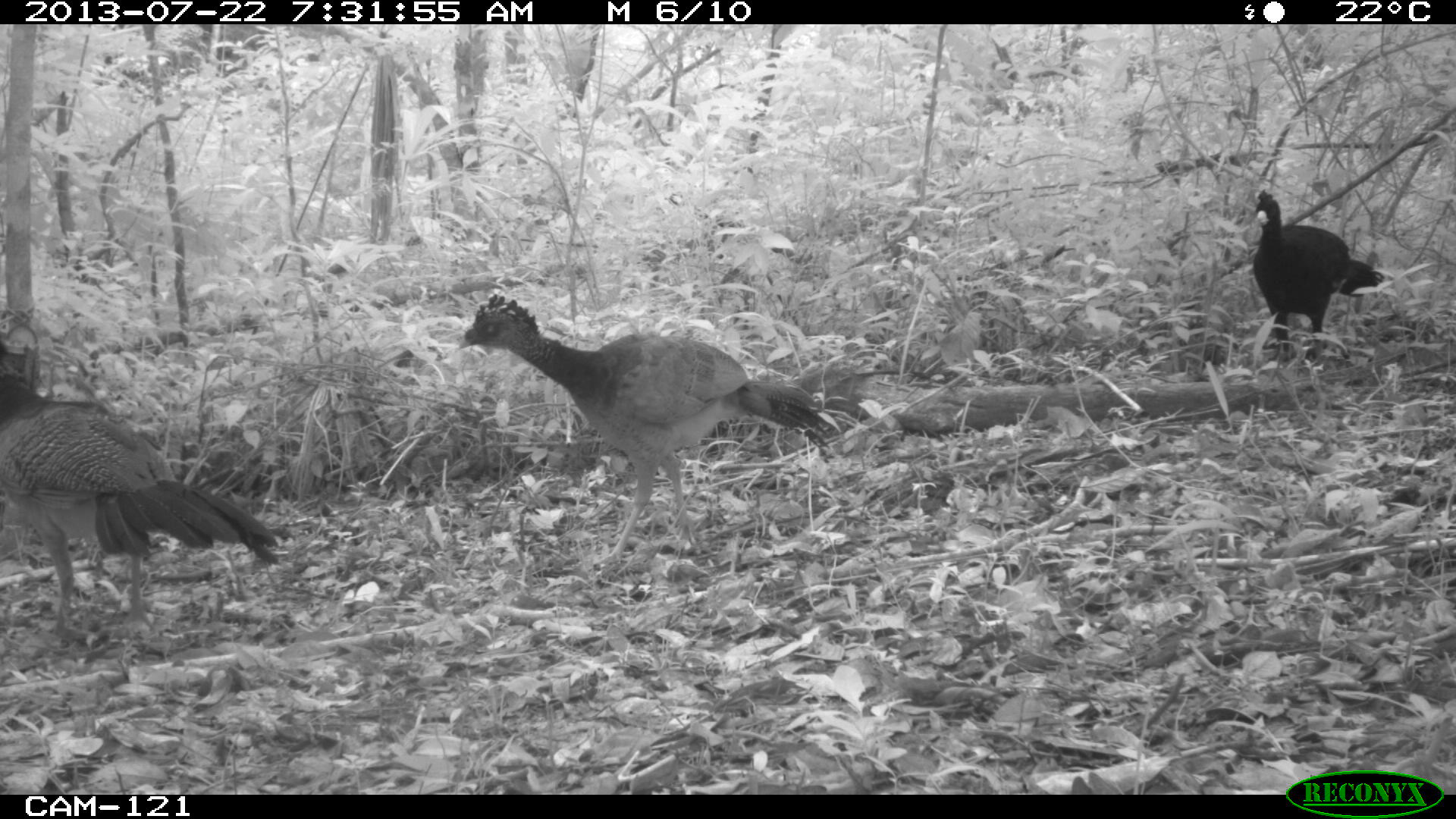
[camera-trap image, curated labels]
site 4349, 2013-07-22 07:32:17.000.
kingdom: Animalia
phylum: Chordata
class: Aves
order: Galliformes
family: Cracidae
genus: Crax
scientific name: Crax rubra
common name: great curassow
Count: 4.